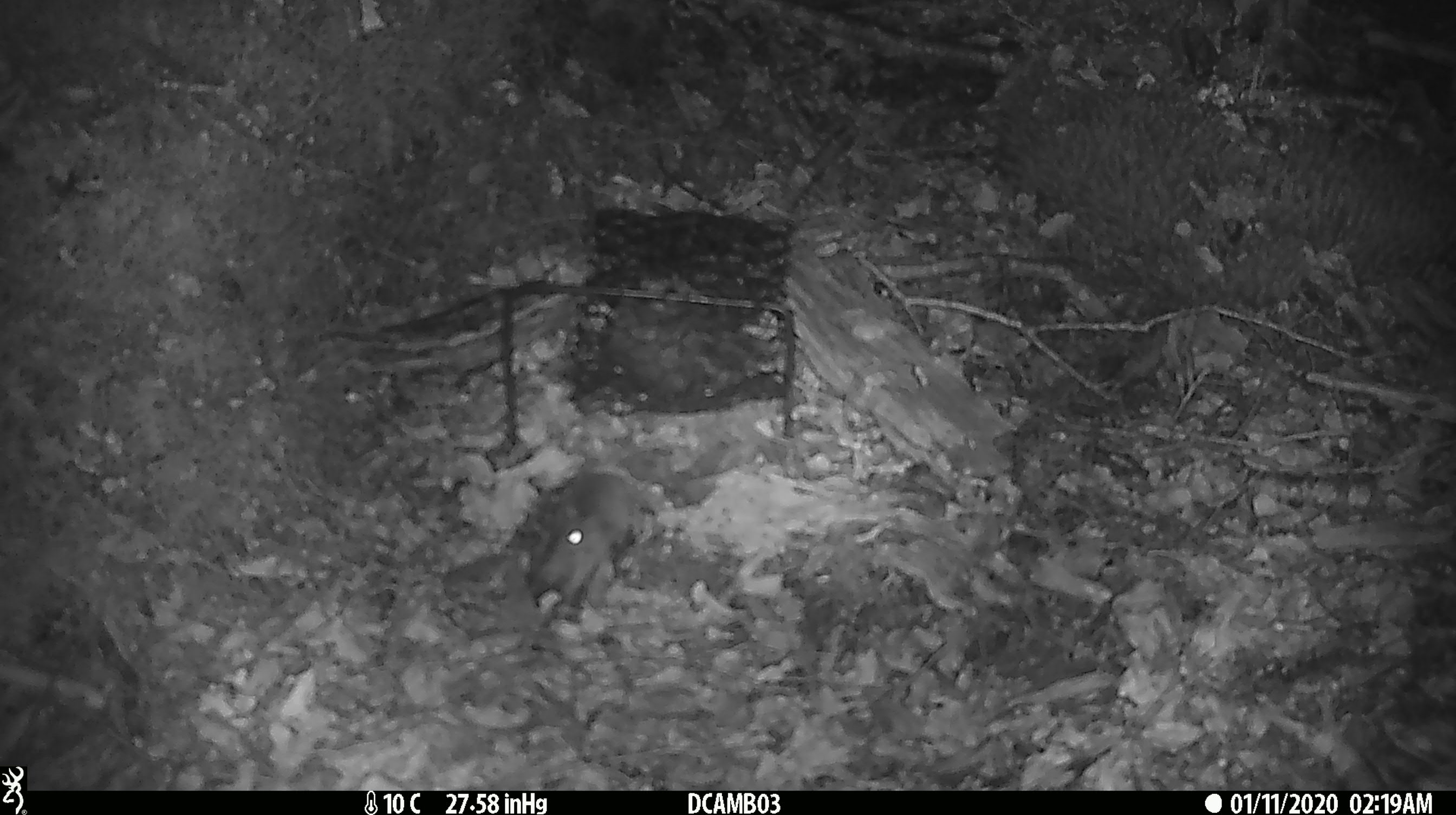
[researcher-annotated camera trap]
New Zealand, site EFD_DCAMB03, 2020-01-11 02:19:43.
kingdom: Animalia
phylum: Chordata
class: Mammalia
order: Rodentia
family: Muridae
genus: Mus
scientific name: Mus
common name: mouse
Mouse (Mus).